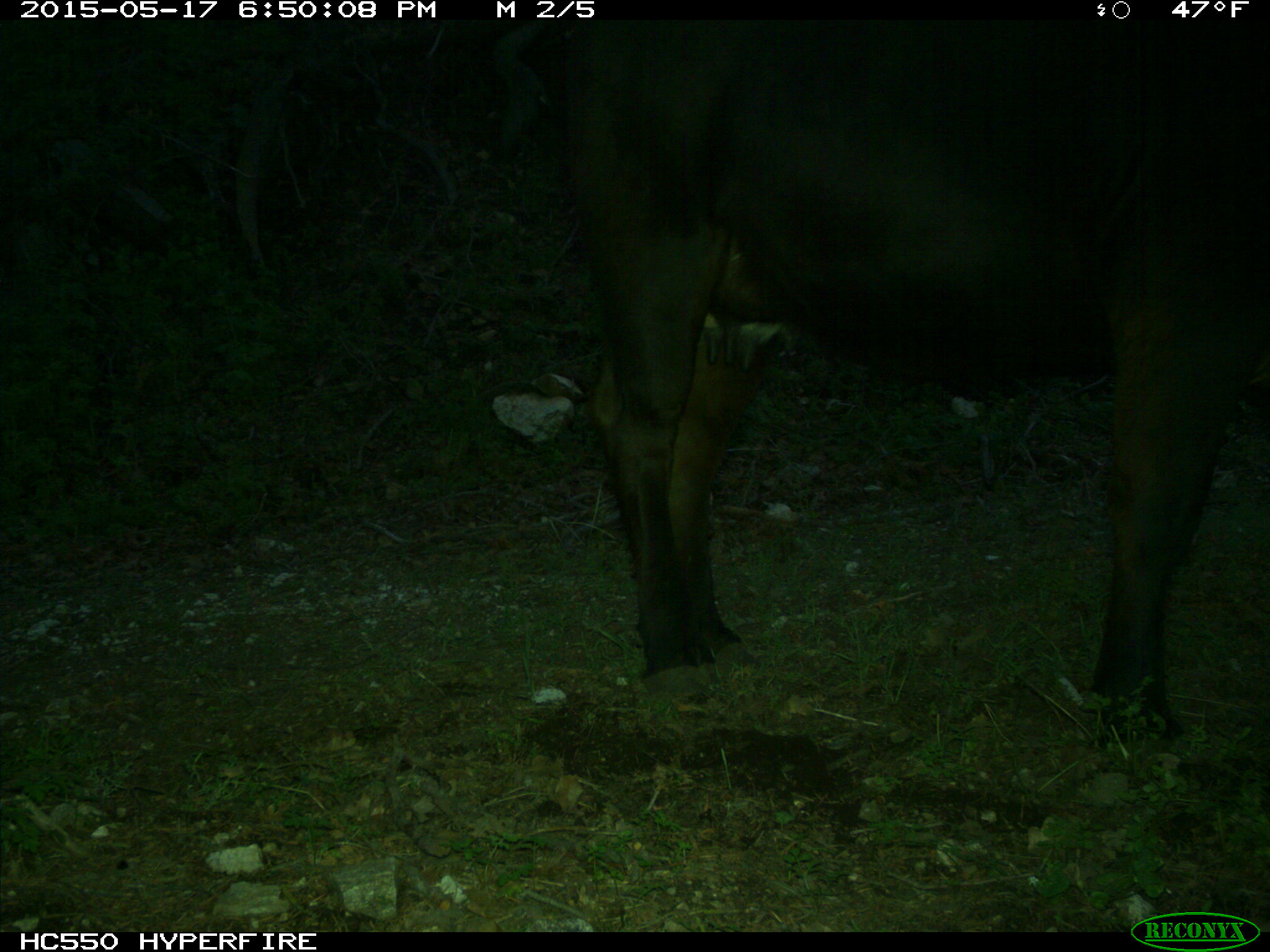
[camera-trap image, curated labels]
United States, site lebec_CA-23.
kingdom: Animalia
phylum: Chordata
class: Mammalia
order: Artiodactyla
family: Bovidae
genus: Bos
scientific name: Bos taurus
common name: domestic cow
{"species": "Bos taurus (domestic cow)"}